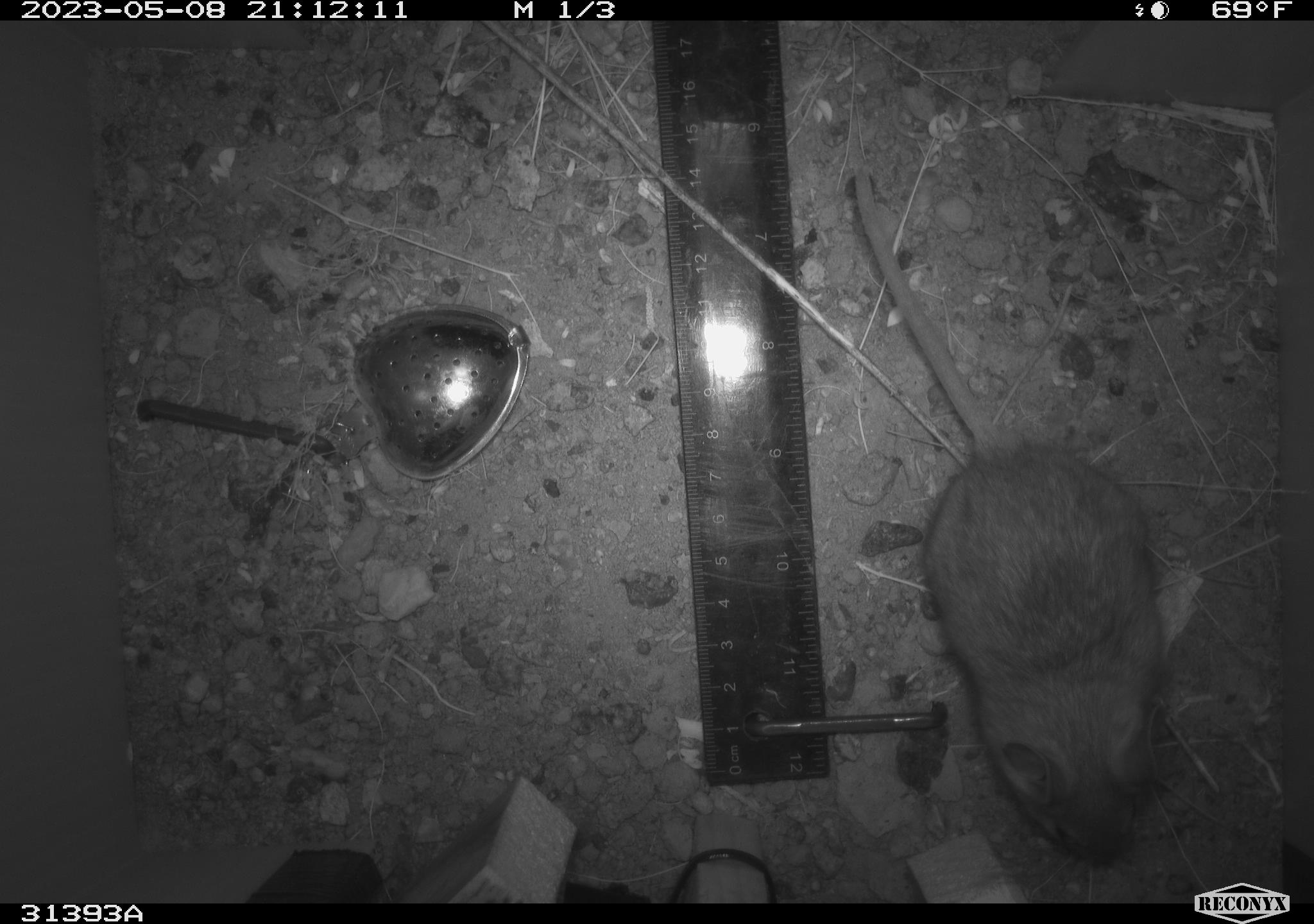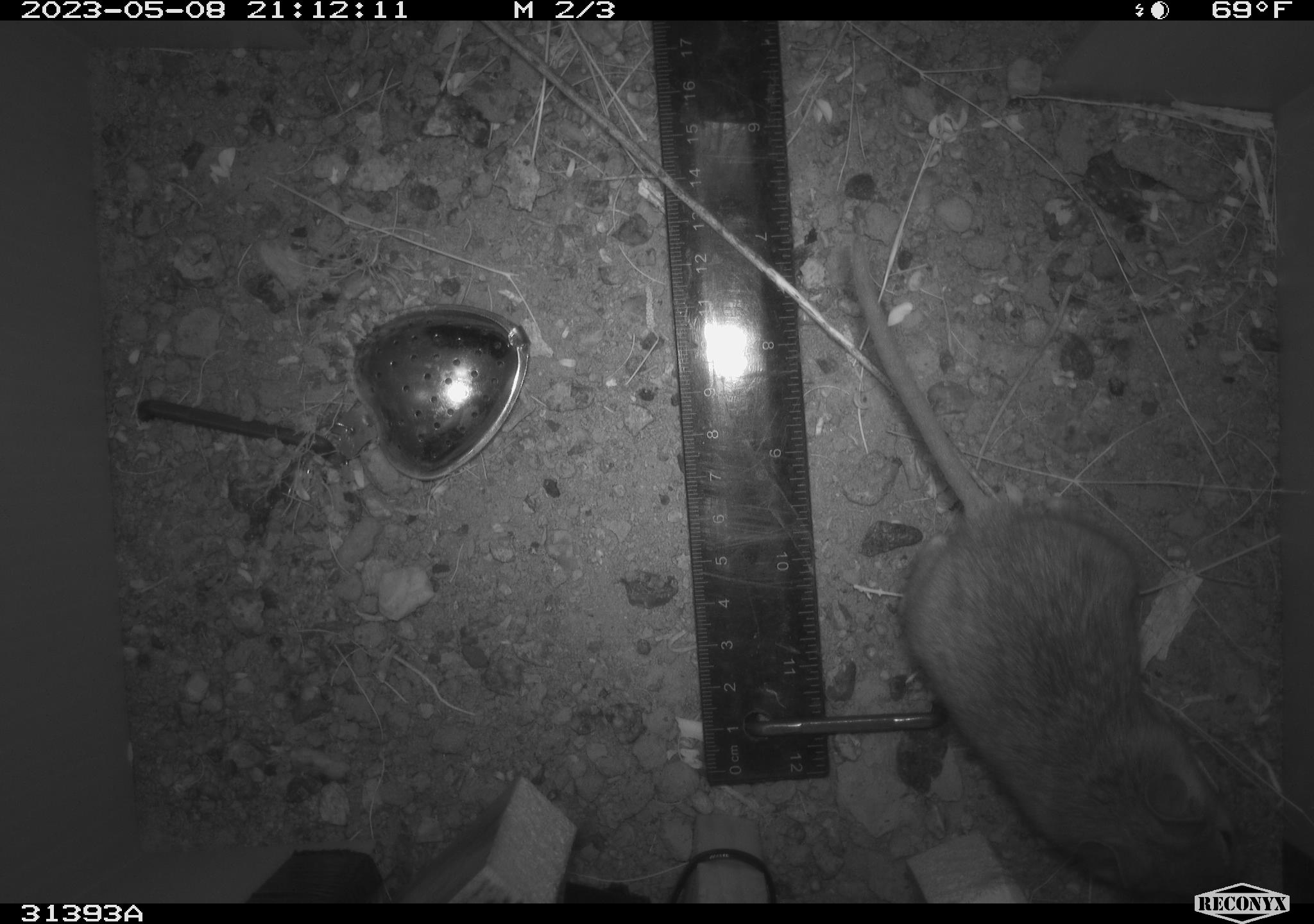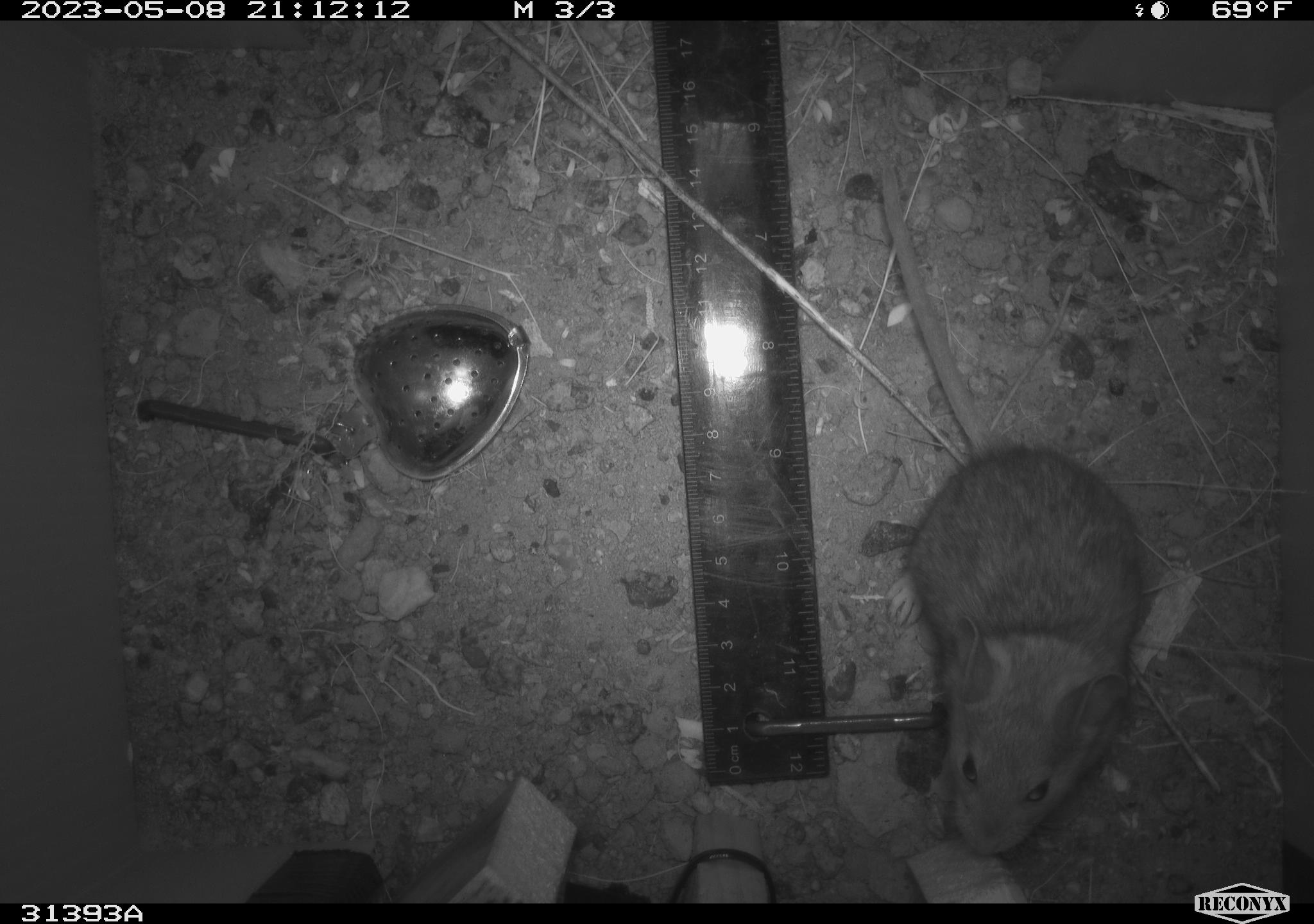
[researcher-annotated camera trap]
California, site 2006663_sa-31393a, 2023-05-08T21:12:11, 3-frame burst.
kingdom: Animalia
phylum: Chordata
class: Mammalia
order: Rodentia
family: Cricetidae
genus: Neotoma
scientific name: Neotoma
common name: pack rat or woodrat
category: neotoma species